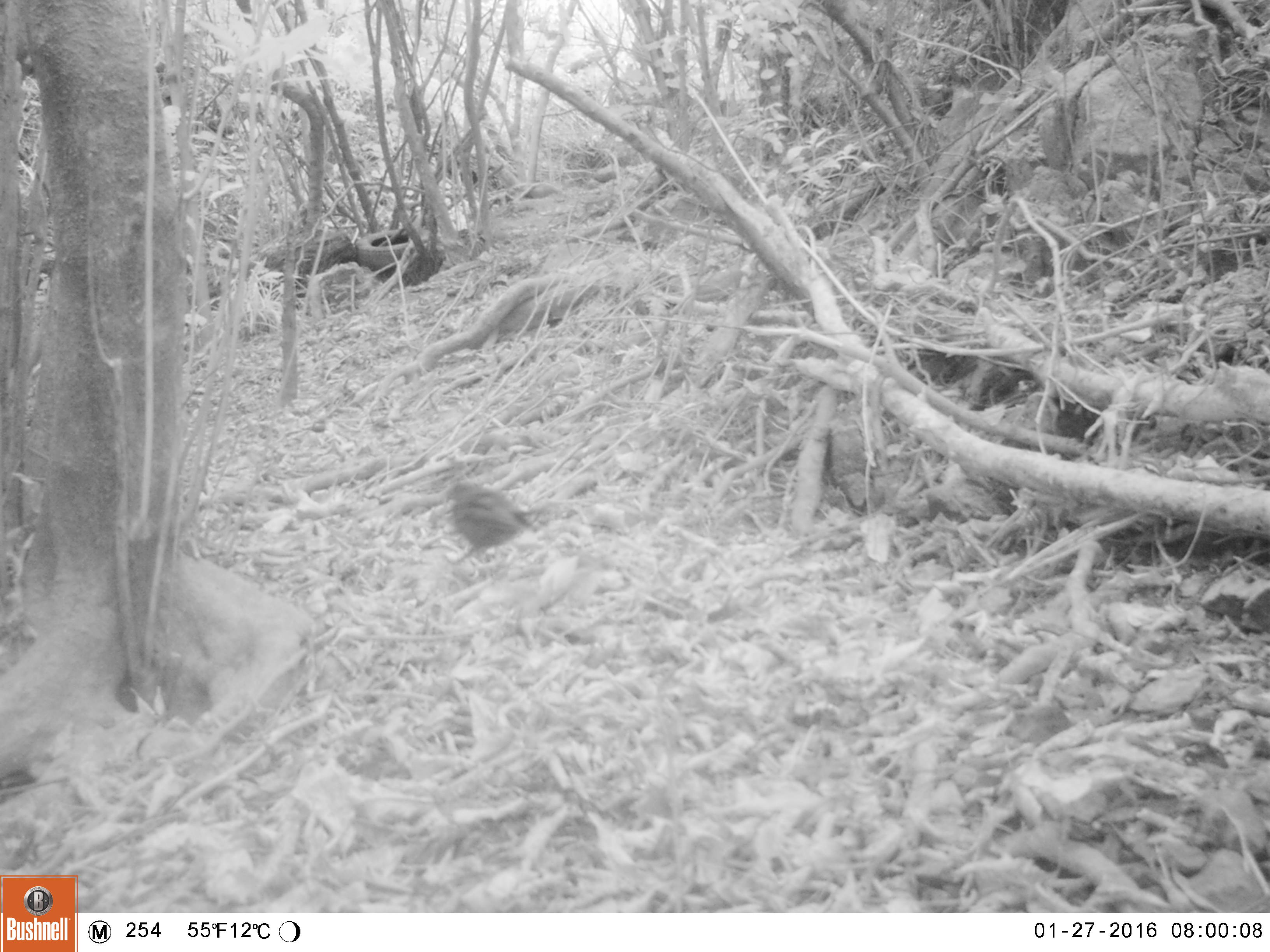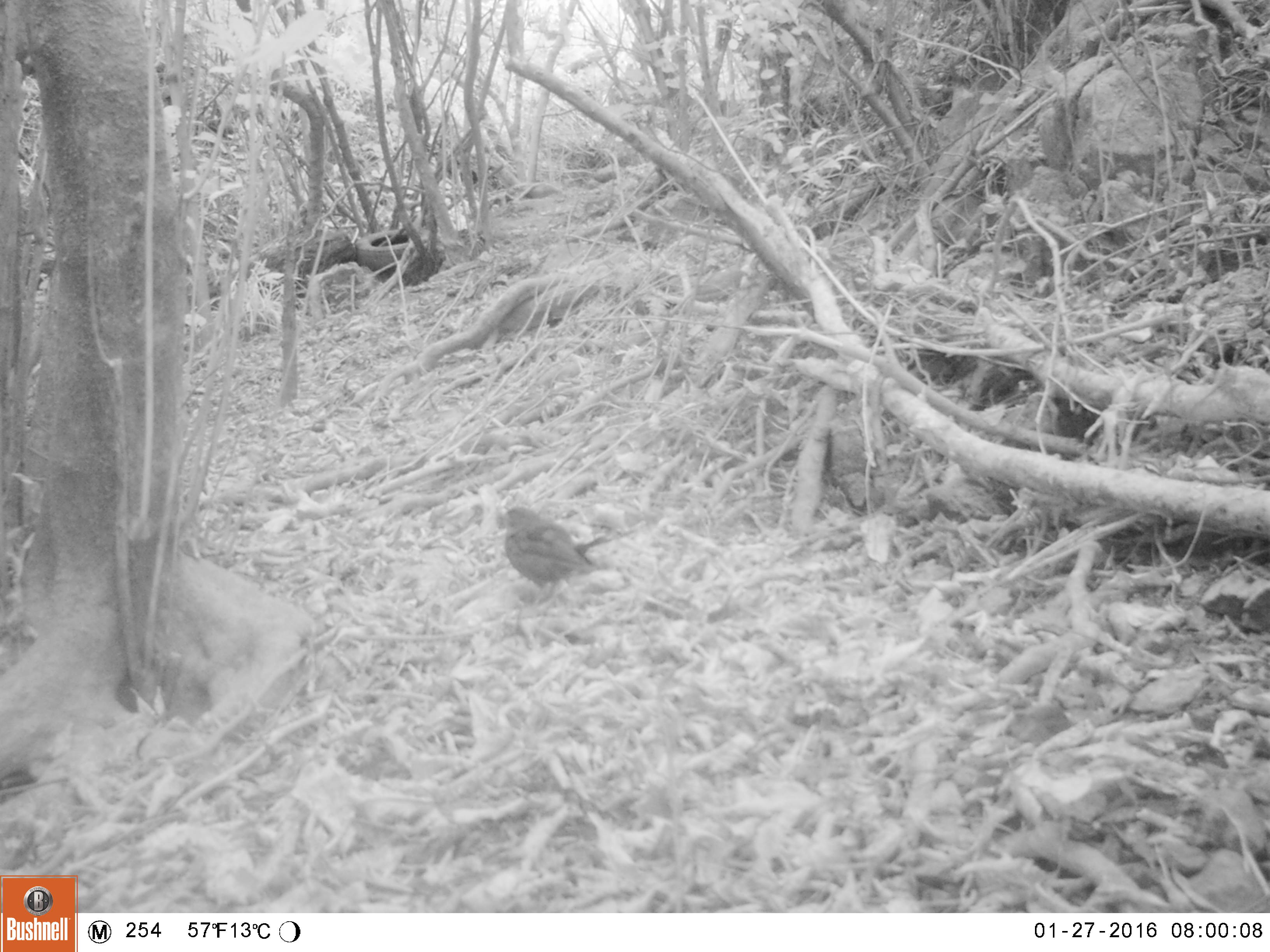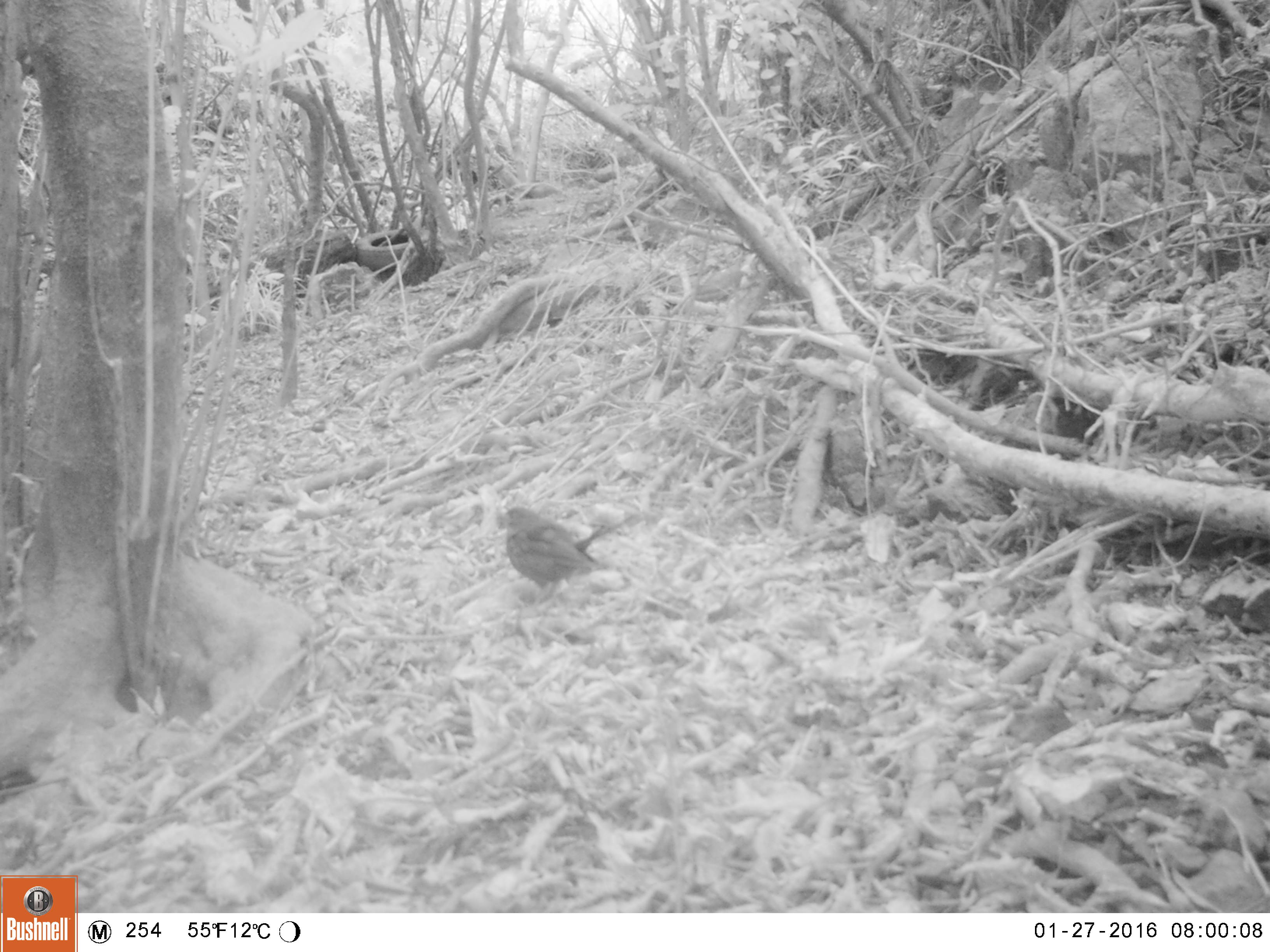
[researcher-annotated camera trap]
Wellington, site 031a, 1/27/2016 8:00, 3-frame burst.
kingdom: Animalia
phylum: Chordata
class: Aves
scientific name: Aves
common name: bird